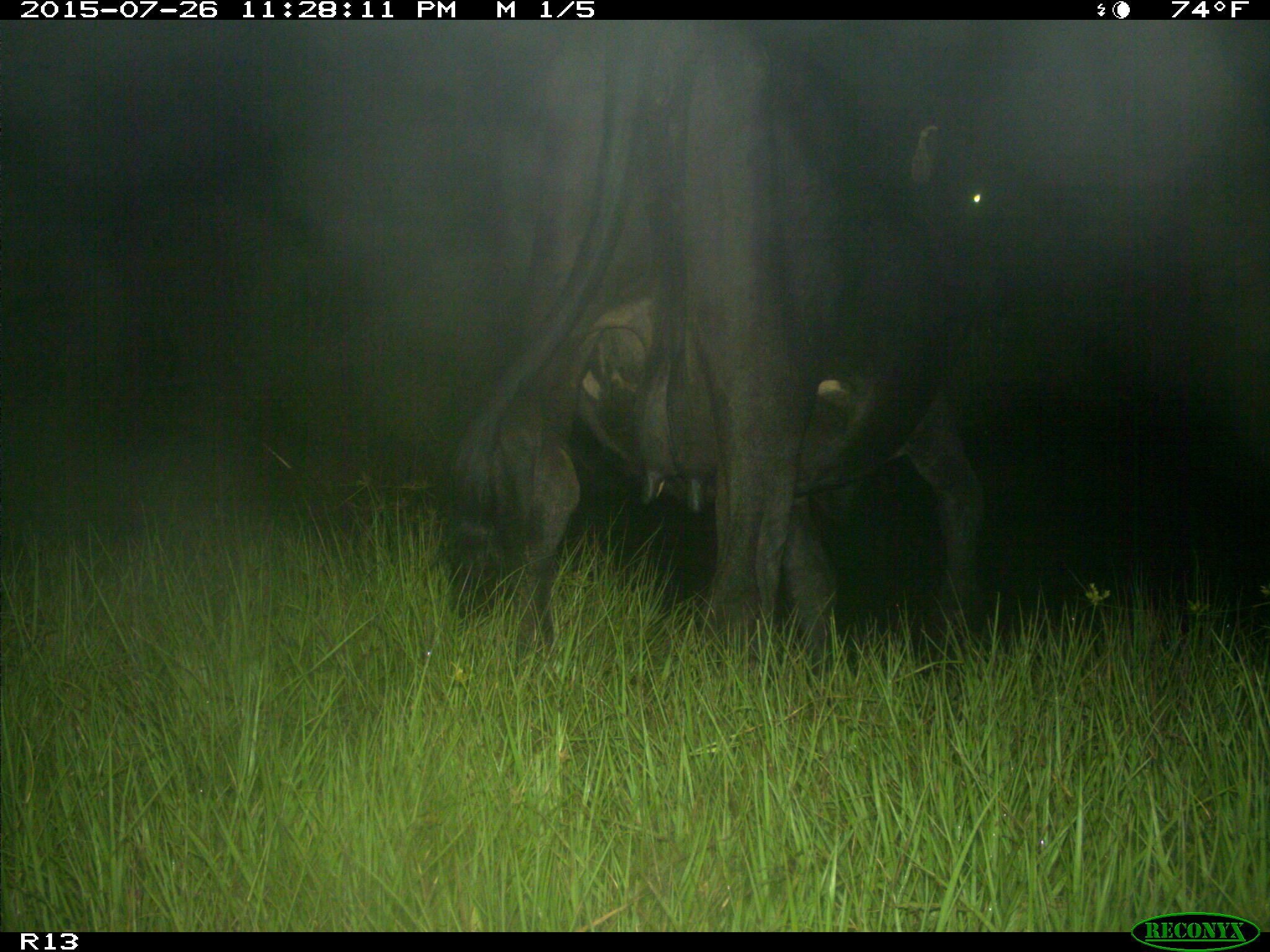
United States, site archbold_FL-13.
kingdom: Animalia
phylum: Chordata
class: Mammalia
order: Artiodactyla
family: Bovidae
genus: Bos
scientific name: Bos taurus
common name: domestic cow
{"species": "Bos taurus (domestic cow)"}